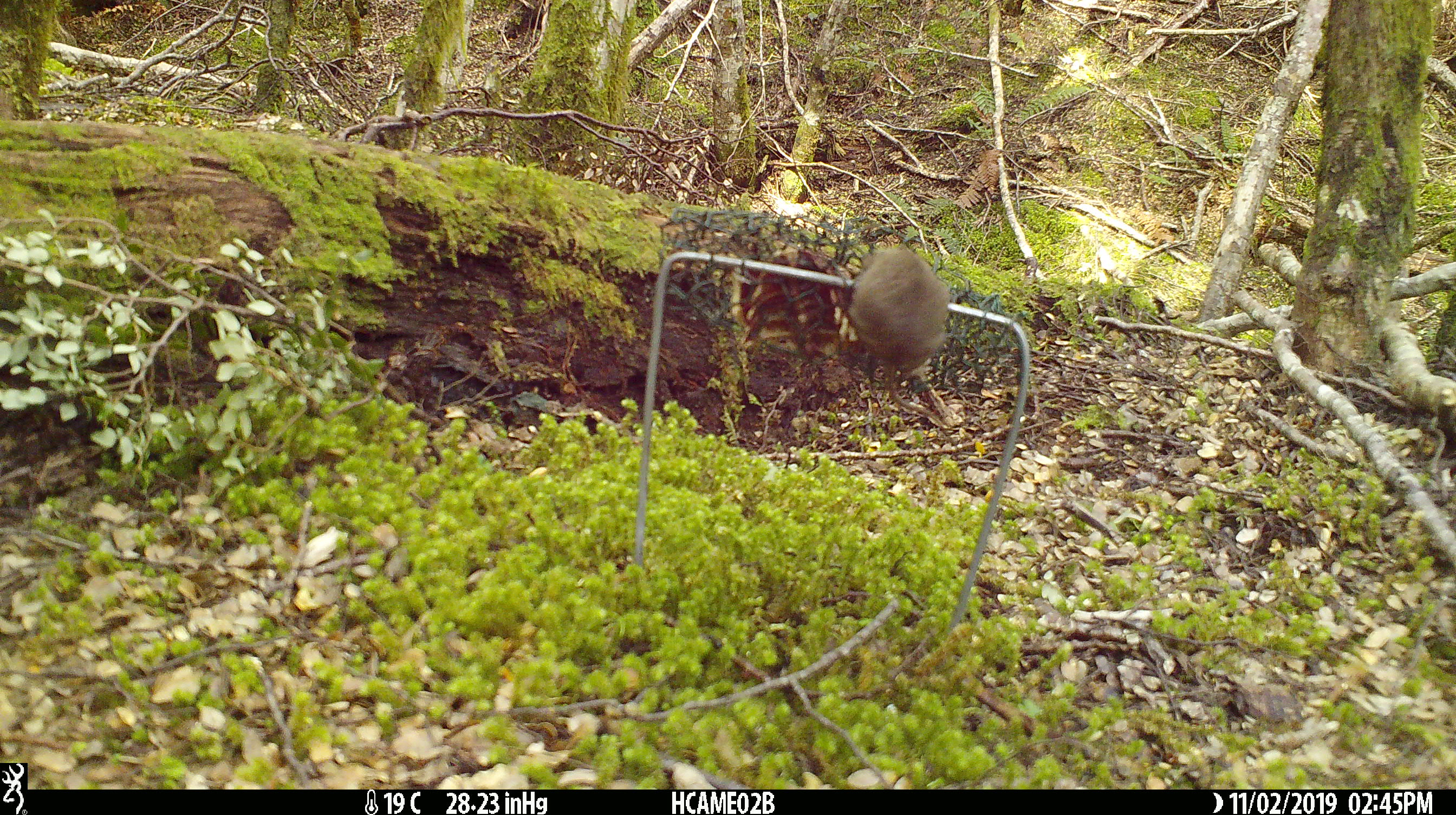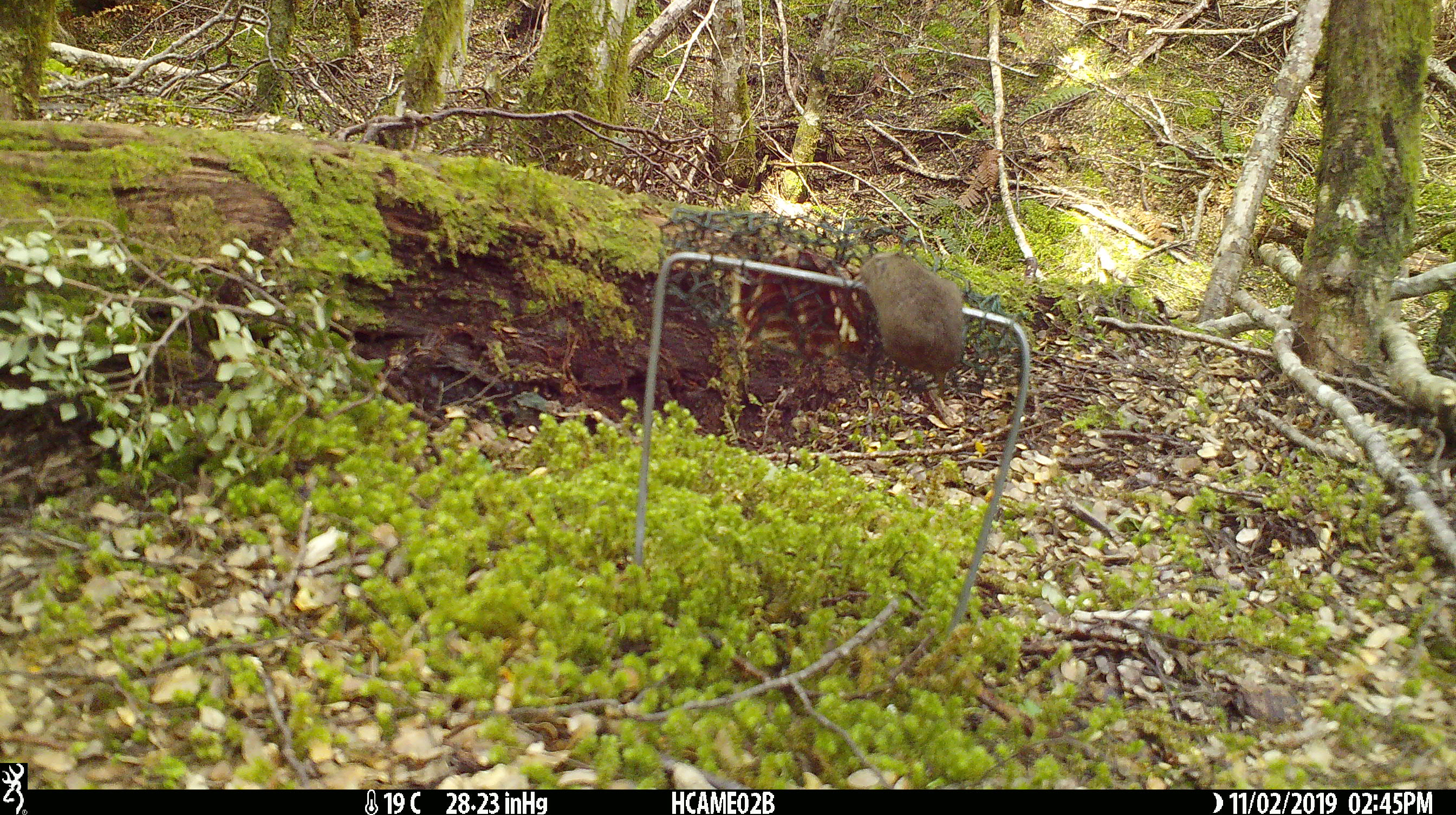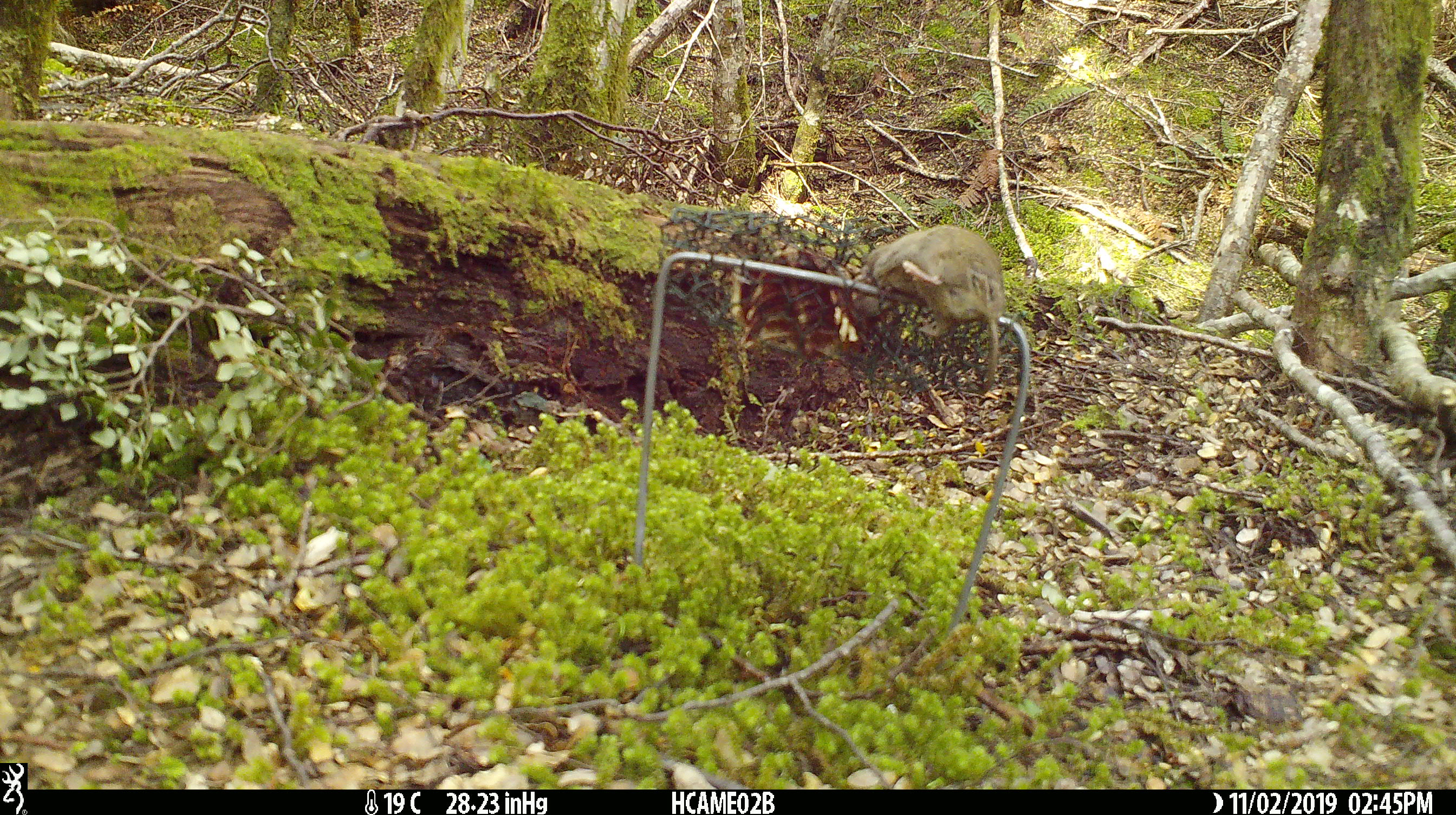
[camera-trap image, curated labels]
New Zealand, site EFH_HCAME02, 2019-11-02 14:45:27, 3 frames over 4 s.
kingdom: Animalia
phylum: Chordata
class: Mammalia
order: Rodentia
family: Muridae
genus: Mus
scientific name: Mus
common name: mouse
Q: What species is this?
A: Mouse (Mus).